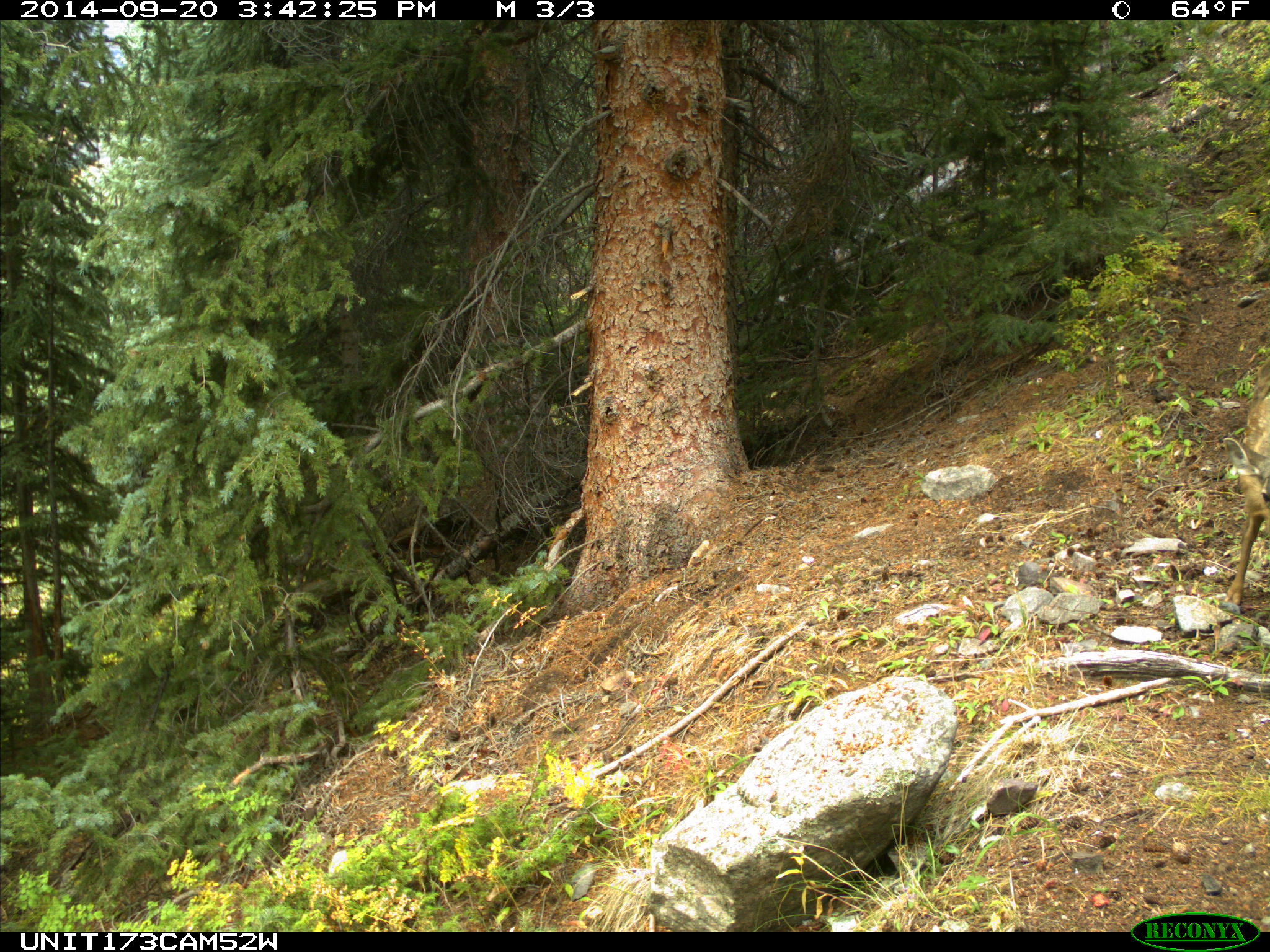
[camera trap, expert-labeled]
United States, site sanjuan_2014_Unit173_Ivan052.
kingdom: Animalia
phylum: Chordata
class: Mammalia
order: Artiodactyla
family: Cervidae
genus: Odocoileus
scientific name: Odocoileus hemionus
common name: mule deer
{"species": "Odocoileus hemionus (mule deer)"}